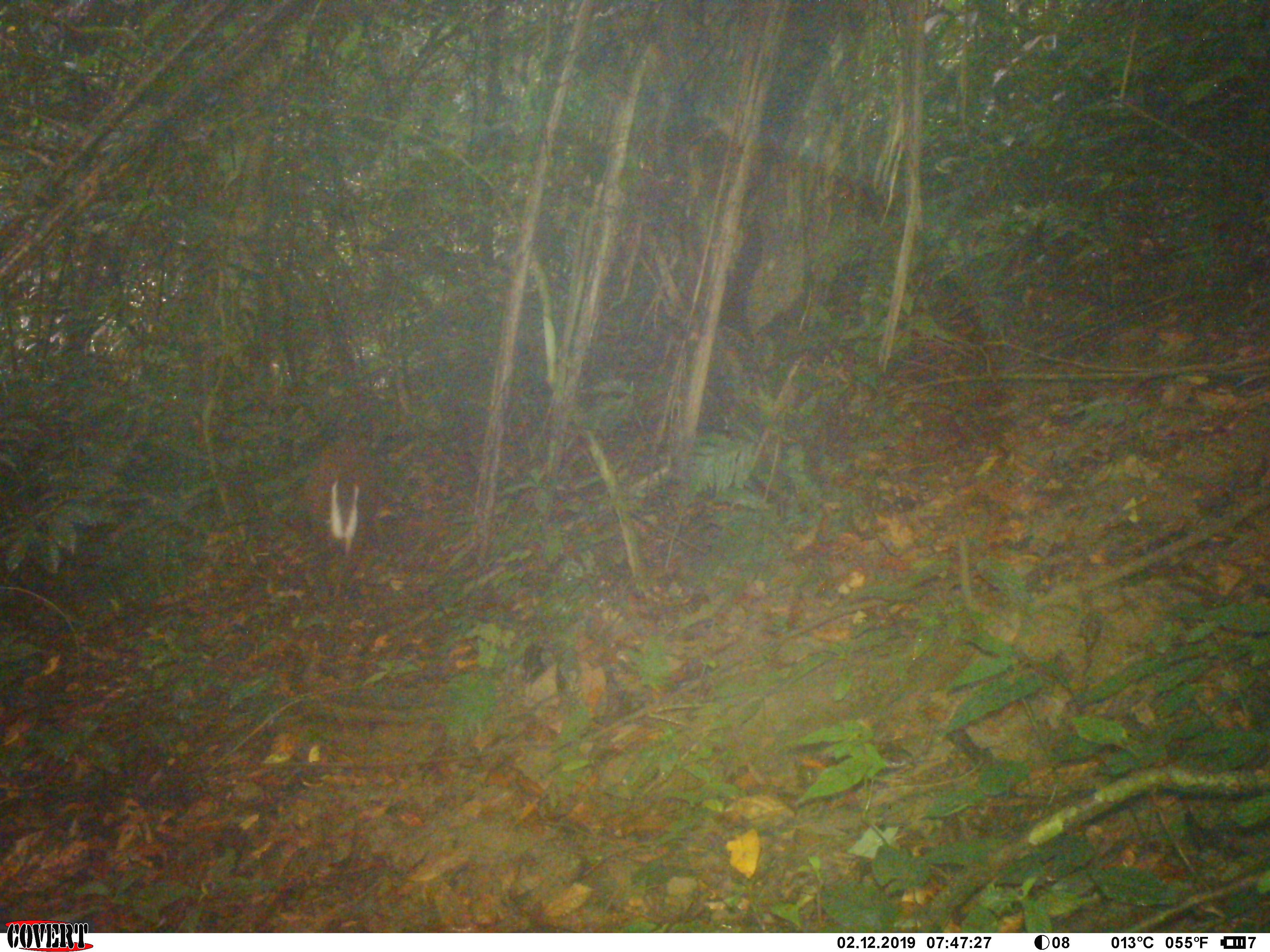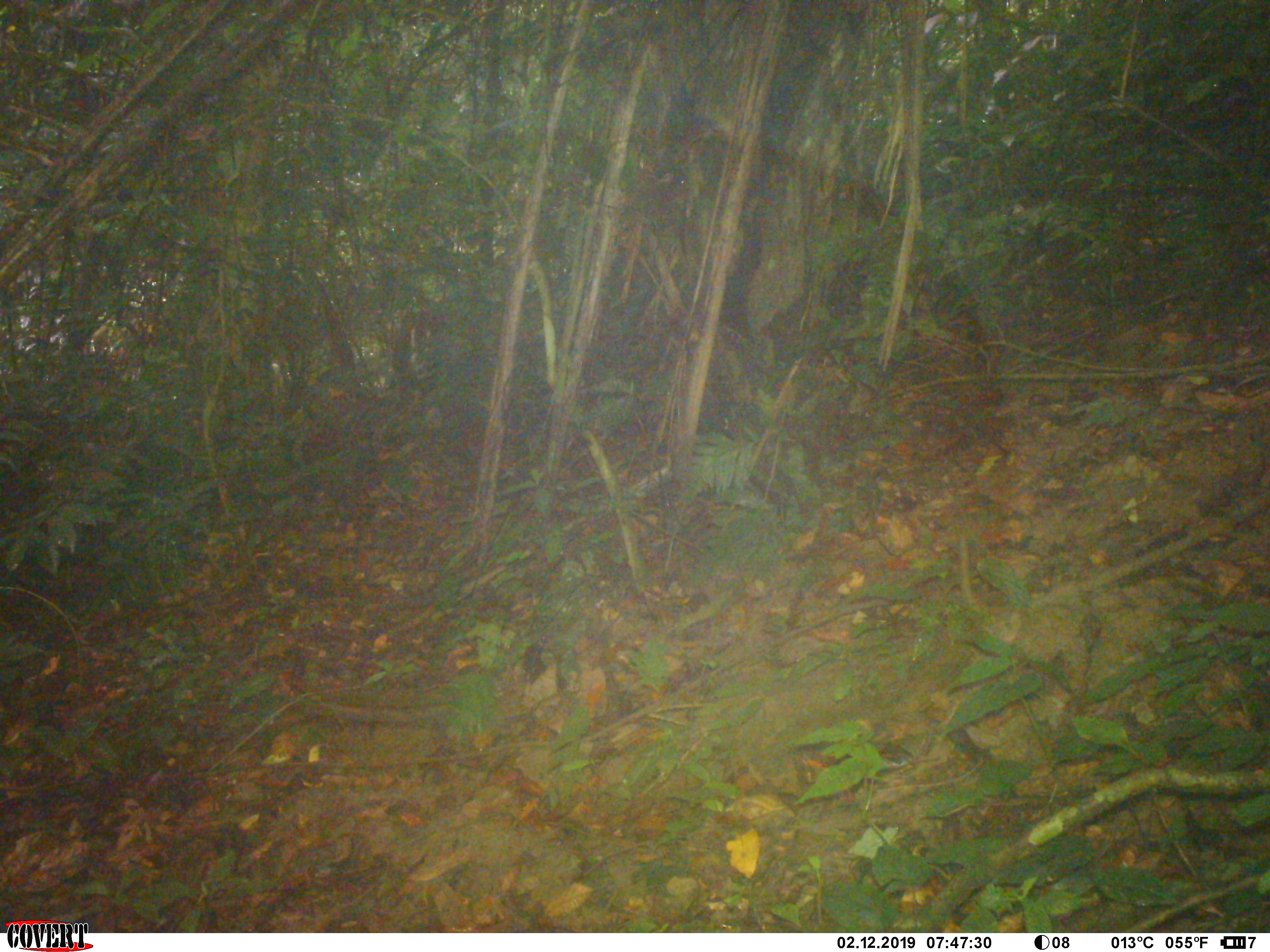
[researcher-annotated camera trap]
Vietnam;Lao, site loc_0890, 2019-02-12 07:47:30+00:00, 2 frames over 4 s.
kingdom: Animalia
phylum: Chordata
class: Mammalia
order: Artiodactyla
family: Cervidae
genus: Muntiacus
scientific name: Muntiacus rooseveltorum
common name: roosevelt's muntjac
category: roosevelts muntjac group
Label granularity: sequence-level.